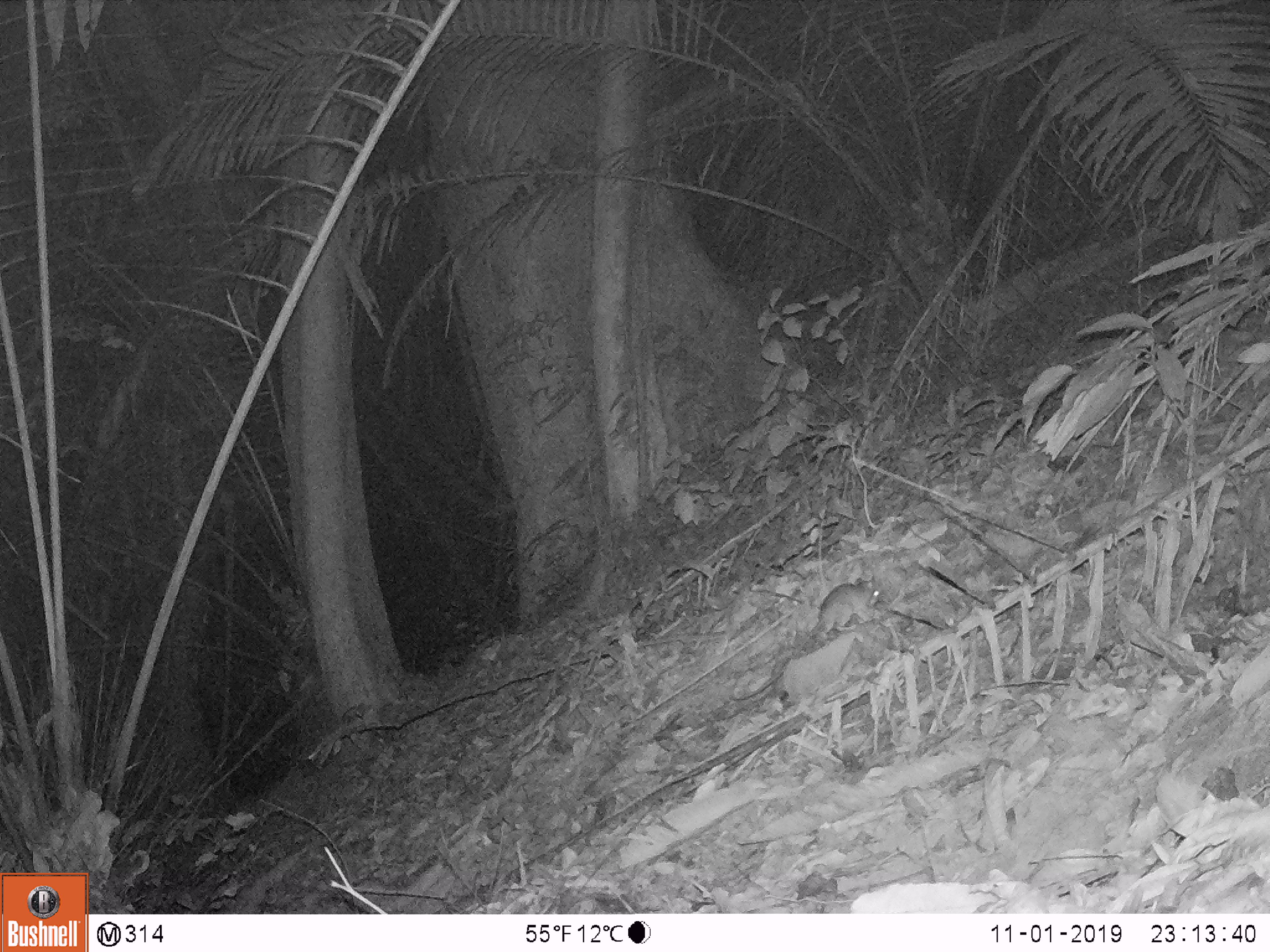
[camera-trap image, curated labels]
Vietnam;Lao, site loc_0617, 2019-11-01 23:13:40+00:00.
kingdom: Animalia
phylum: Chordata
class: Mammalia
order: Rodentia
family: Muridae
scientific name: Muridae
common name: old-world mice and rats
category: unidentified murid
Unidentified murid (old-world mice and rats) (Muridae). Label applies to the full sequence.